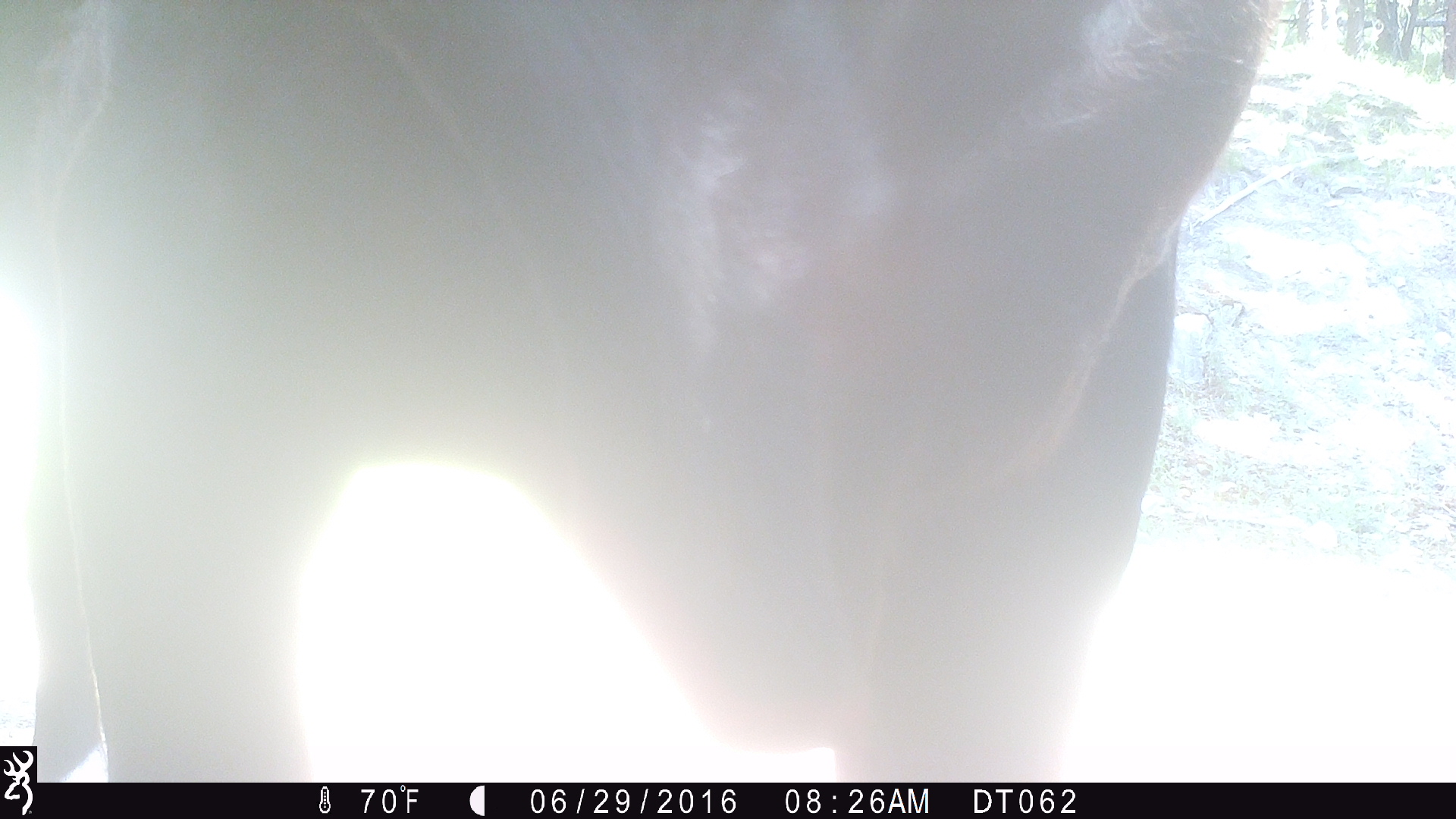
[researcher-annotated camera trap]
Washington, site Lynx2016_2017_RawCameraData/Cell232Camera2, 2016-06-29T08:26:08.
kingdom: Animalia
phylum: Chordata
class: Mammalia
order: Artiodactyla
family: Bovidae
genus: Bos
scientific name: Bos taurus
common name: domestic cattle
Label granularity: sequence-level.